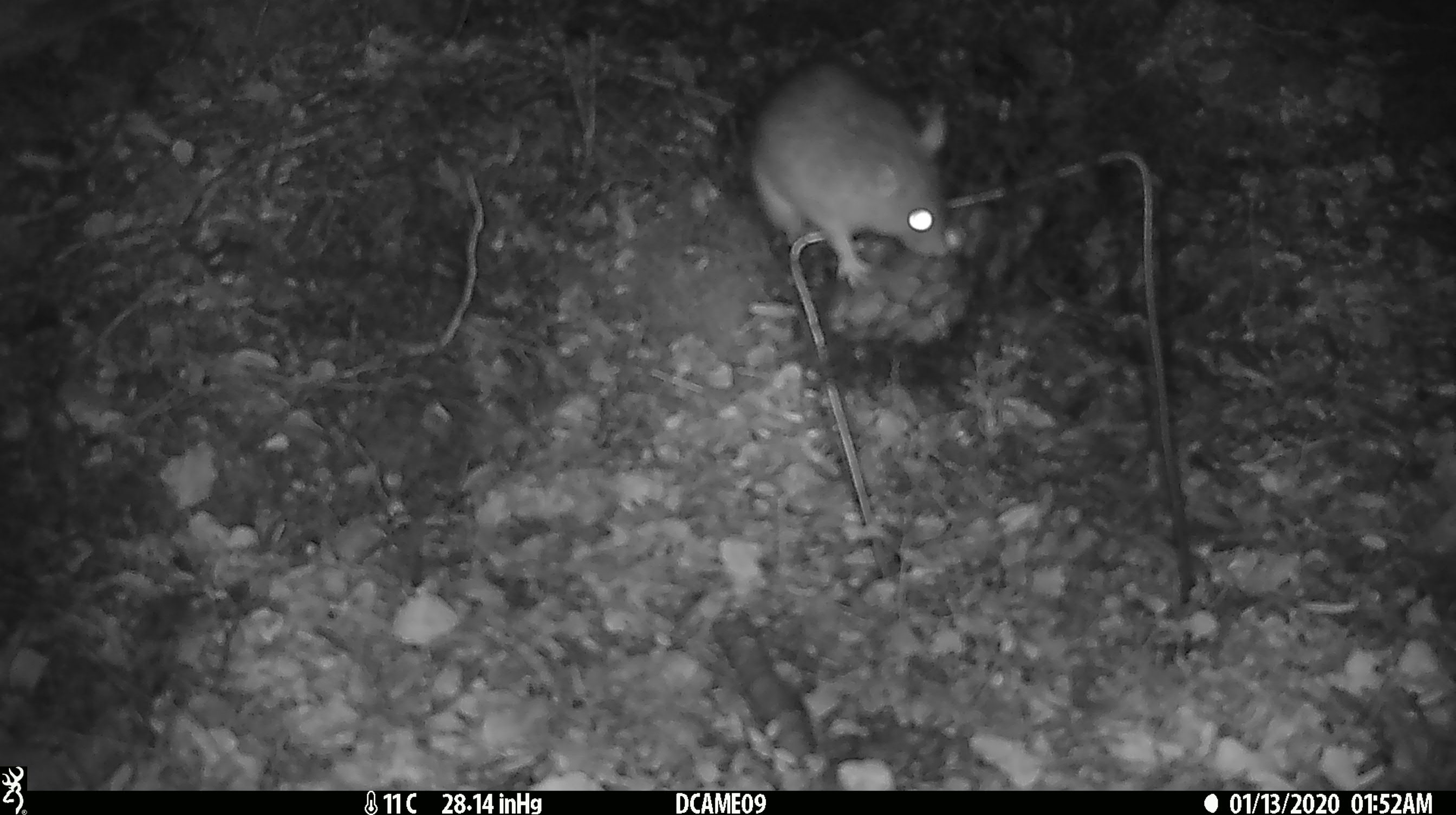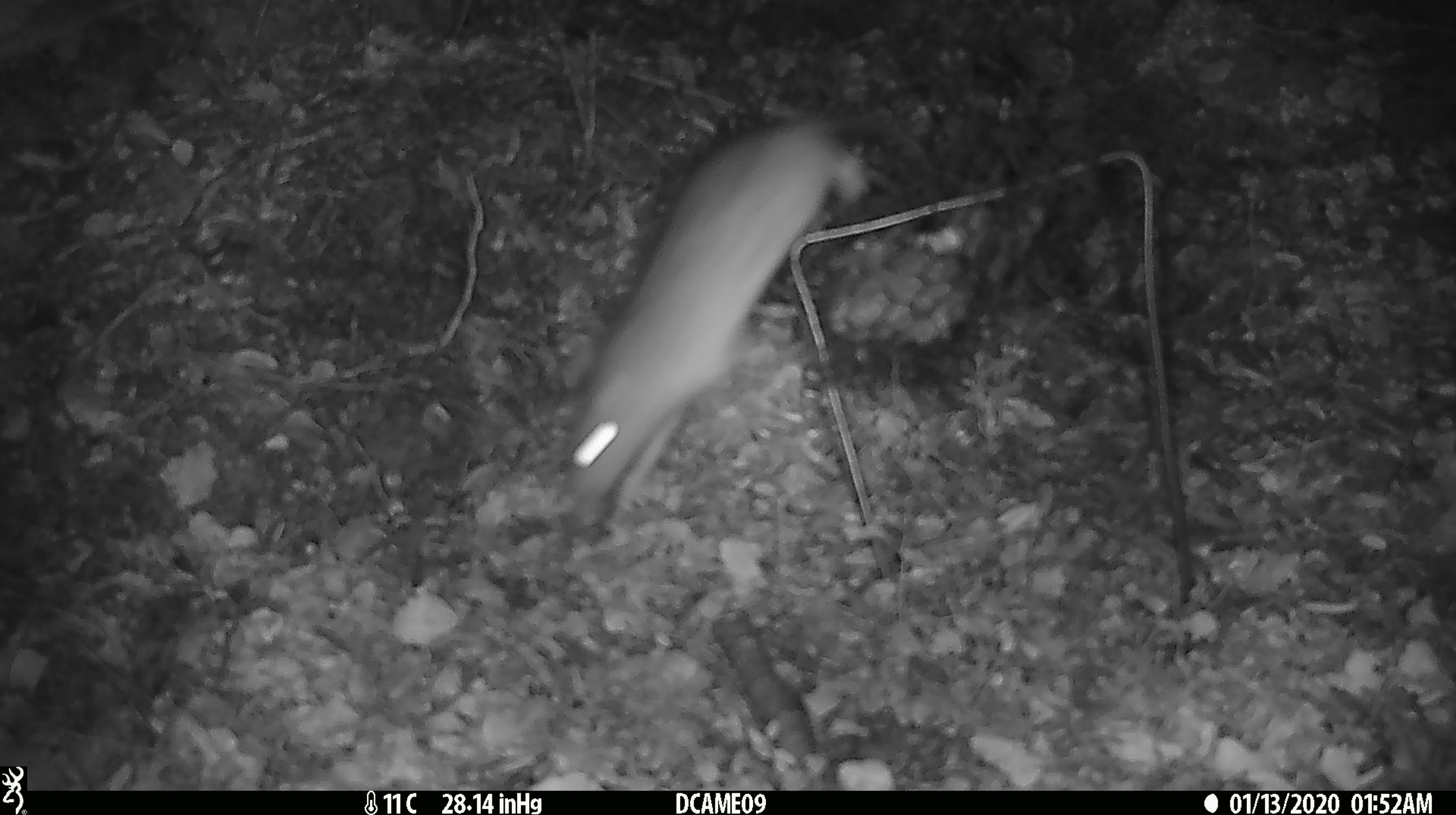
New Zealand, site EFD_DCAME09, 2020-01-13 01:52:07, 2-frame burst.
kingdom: Animalia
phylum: Chordata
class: Mammalia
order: Rodentia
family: Muridae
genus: Rattus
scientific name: Rattus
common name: rat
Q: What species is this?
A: Rat (Rattus).